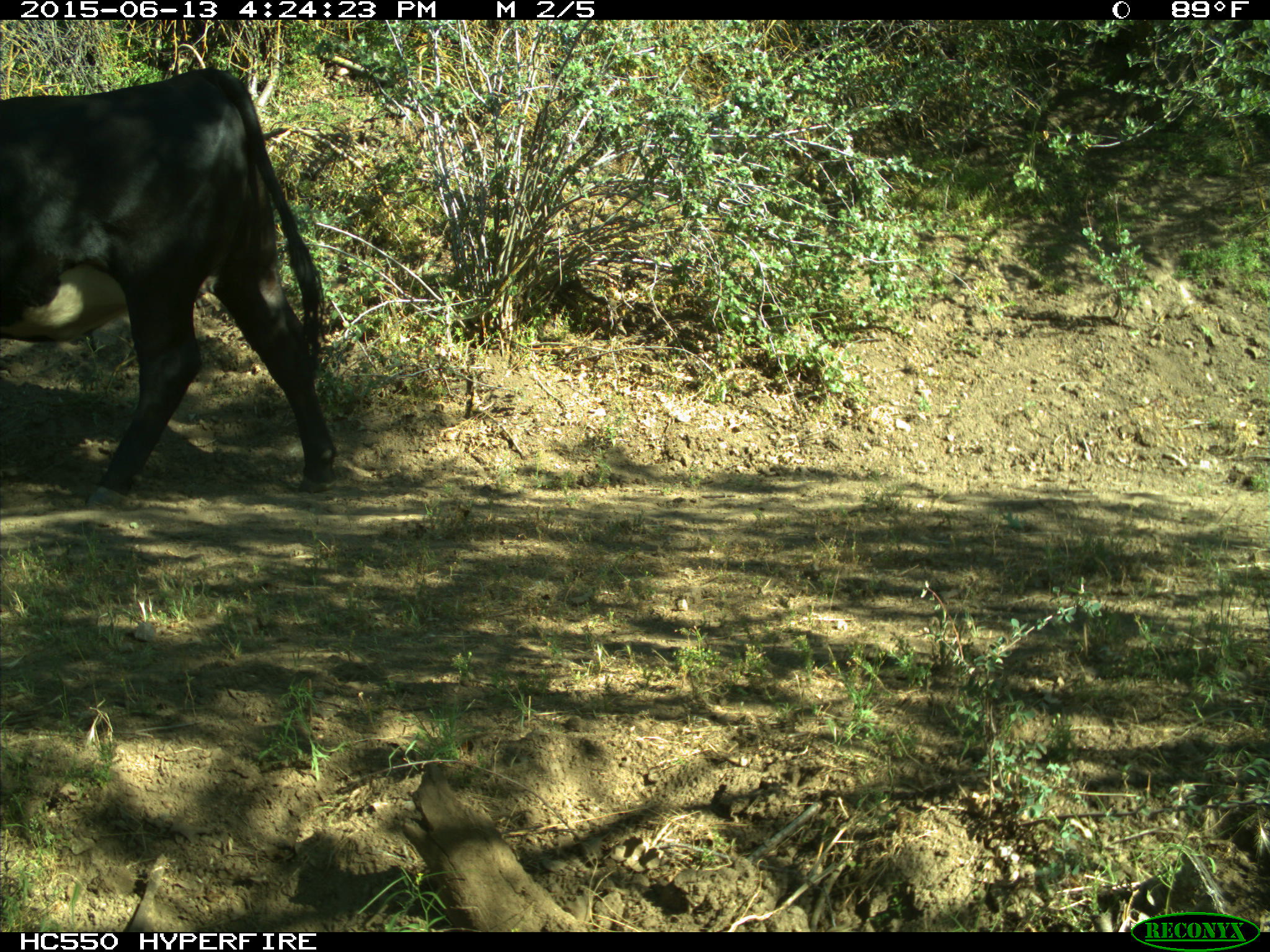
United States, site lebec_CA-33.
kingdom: Animalia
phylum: Chordata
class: Mammalia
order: Artiodactyla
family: Bovidae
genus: Bos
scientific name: Bos taurus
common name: domestic cow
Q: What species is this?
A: Bos taurus (domestic cow).